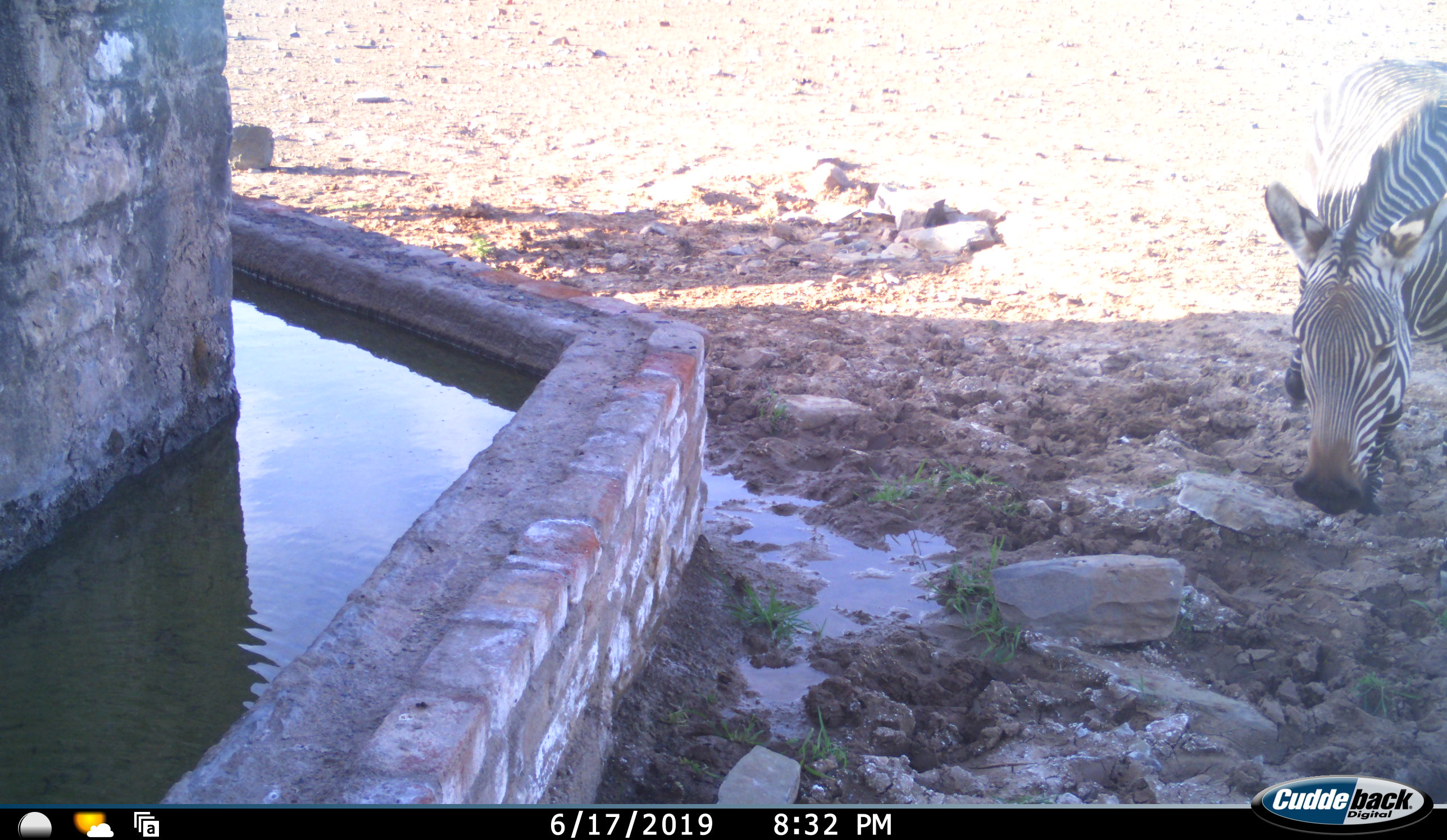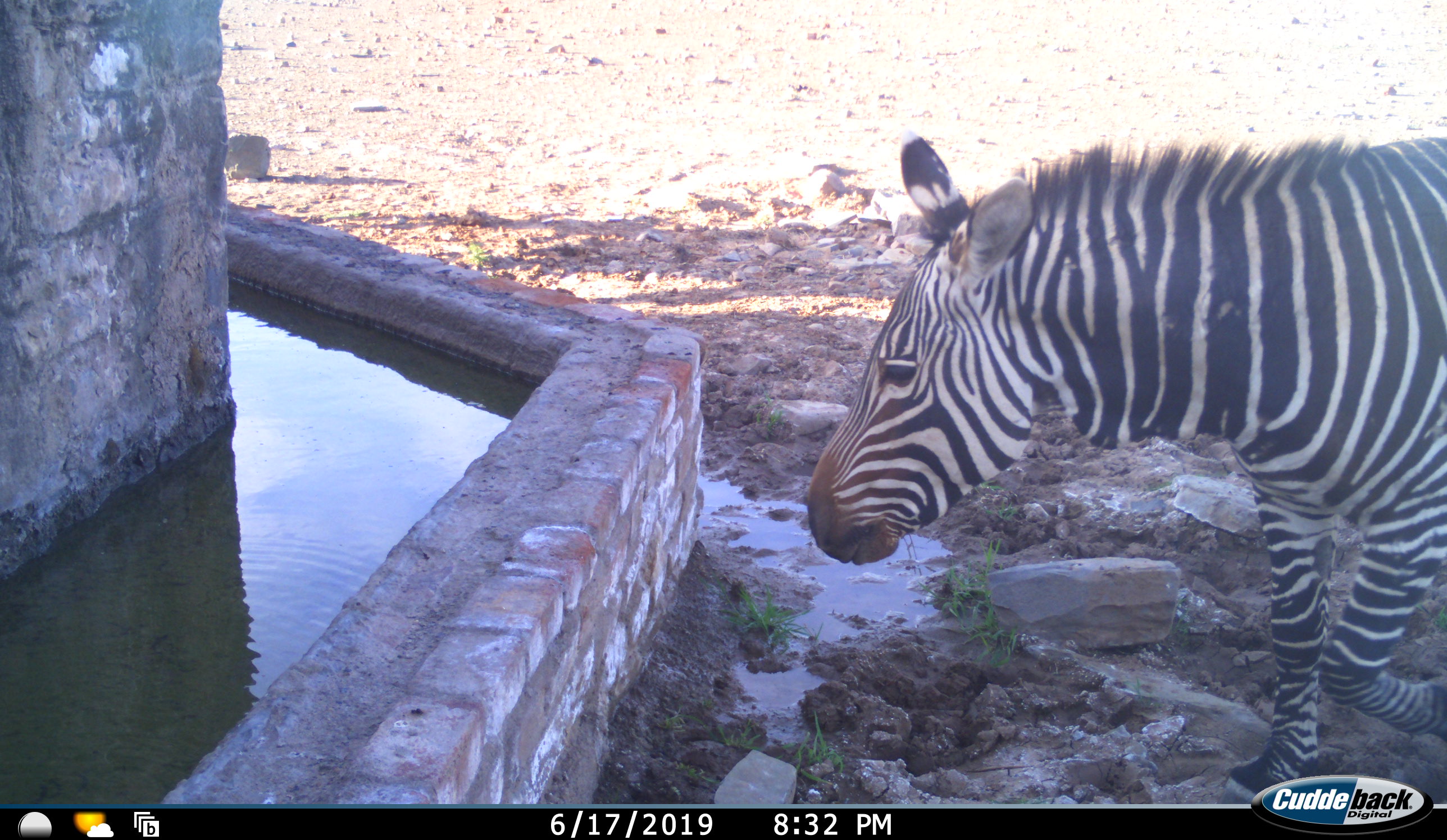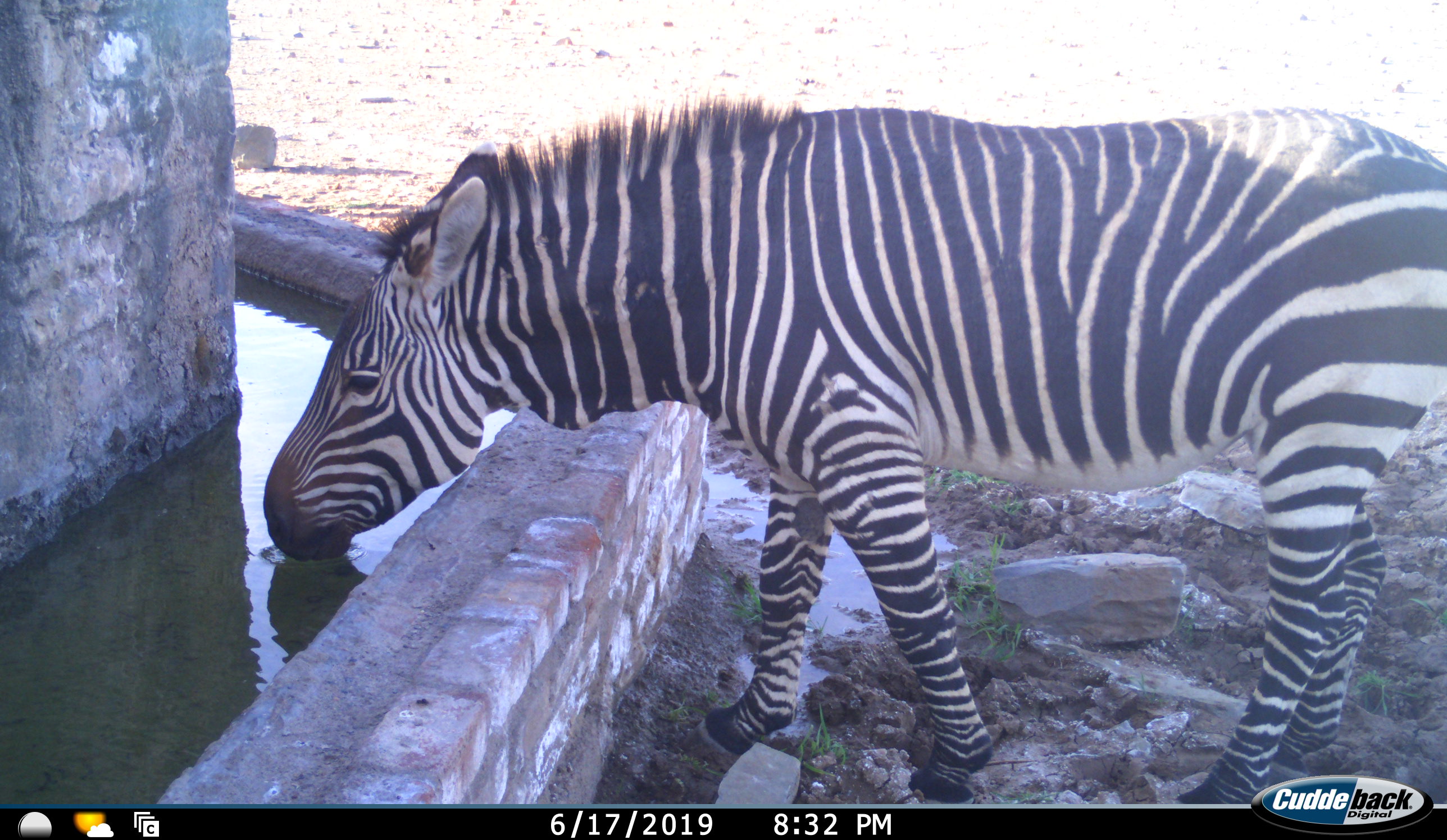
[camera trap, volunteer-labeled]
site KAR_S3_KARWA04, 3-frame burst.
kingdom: Animalia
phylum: Chordata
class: Mammalia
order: Perissodactyla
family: Equidae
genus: Equus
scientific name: Equus zebra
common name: mountain zebra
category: zebramountain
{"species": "zebramountain (mountain zebra) (Equus zebra)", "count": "1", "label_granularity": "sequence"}